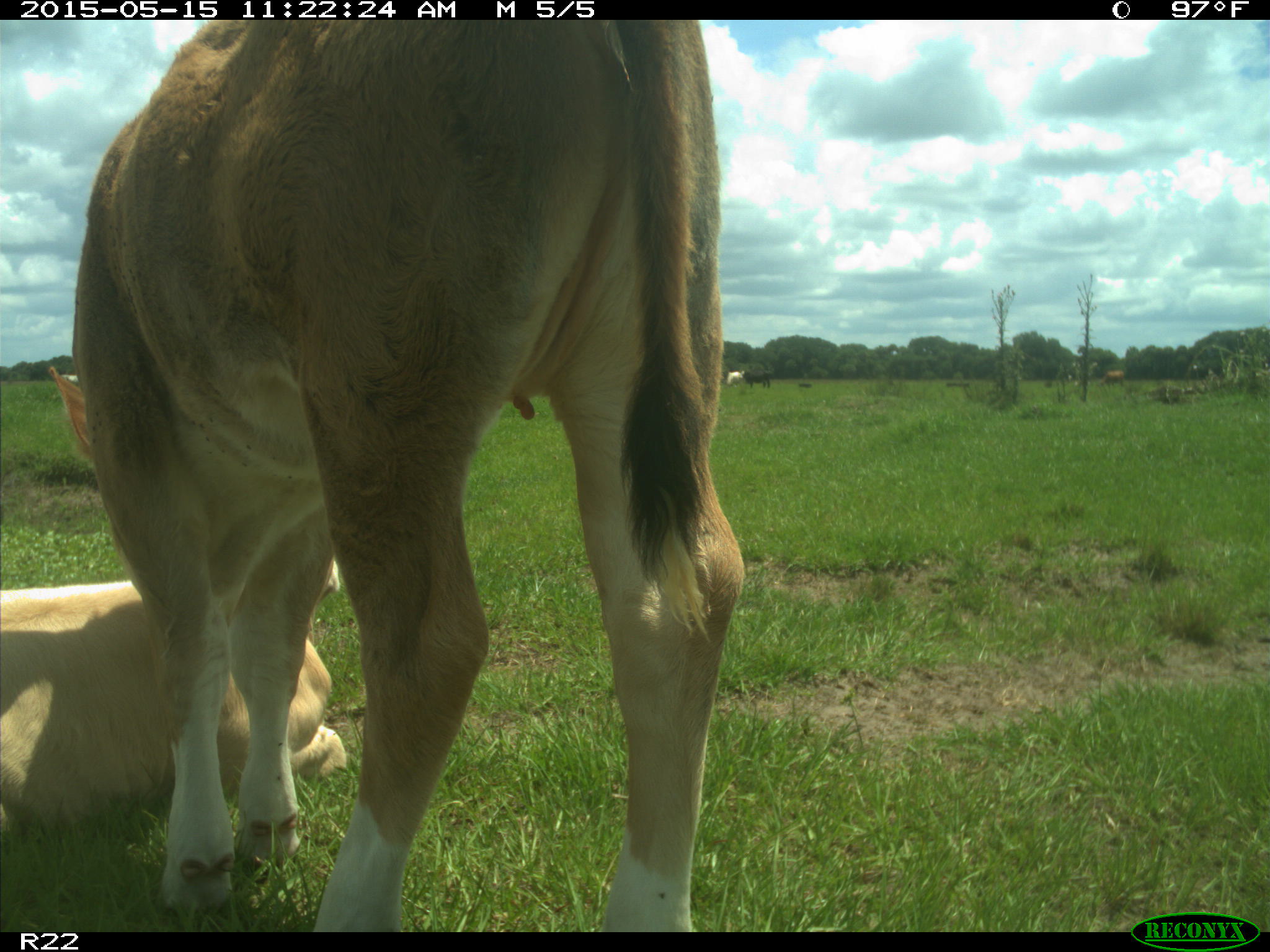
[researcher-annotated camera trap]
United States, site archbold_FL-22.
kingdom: Animalia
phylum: Chordata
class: Mammalia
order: Artiodactyla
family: Bovidae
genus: Bos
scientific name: Bos taurus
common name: domestic cow